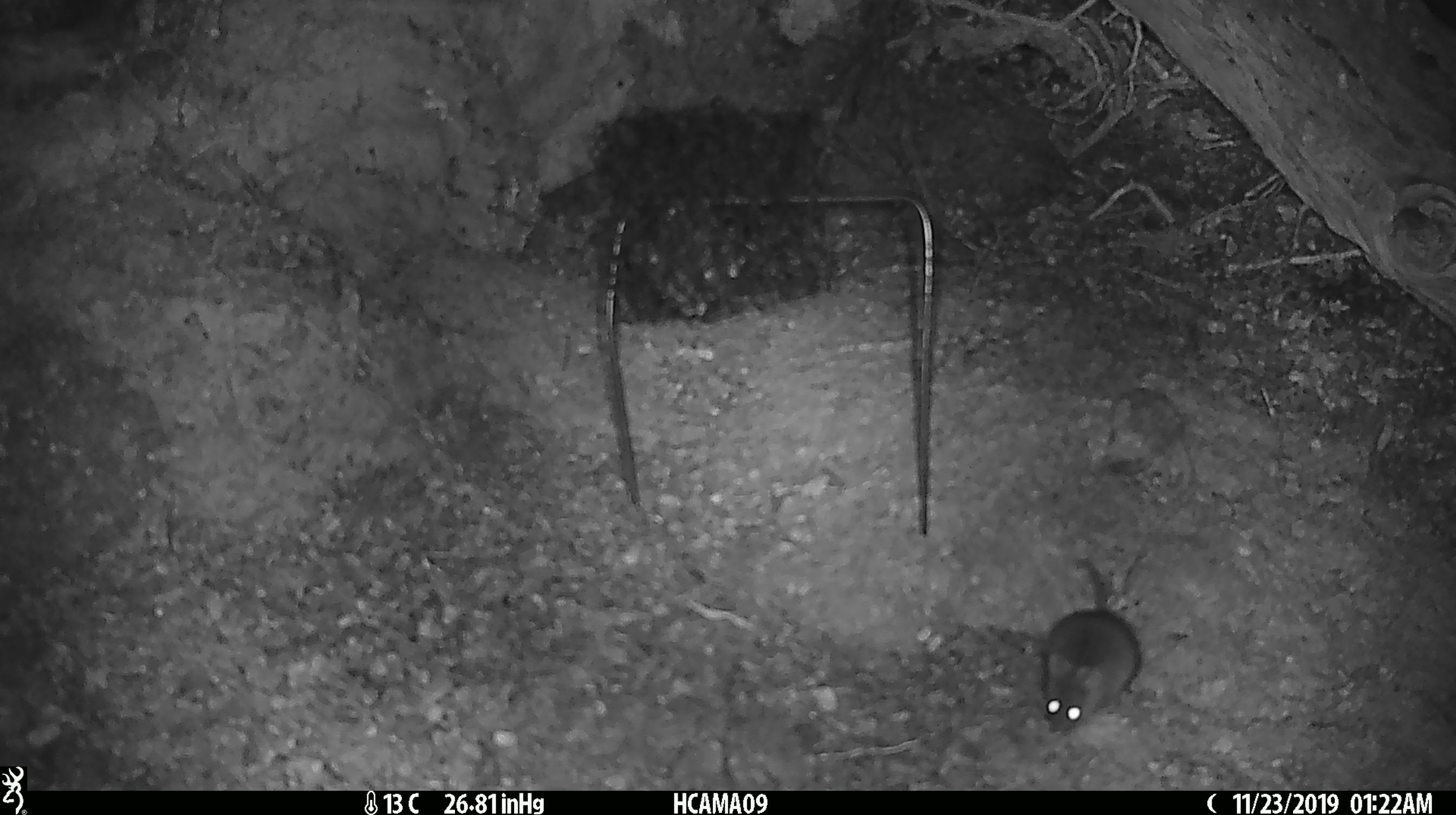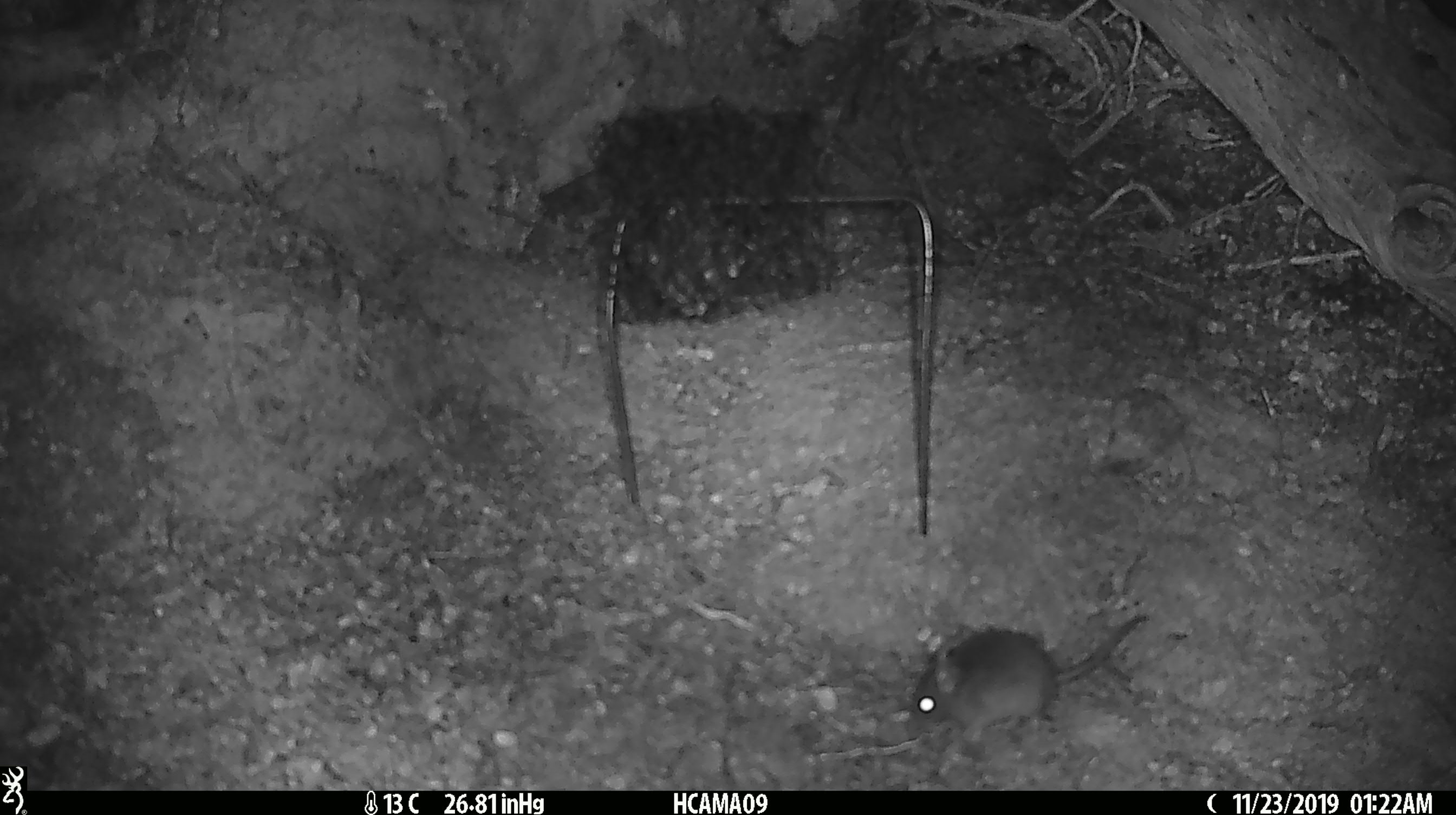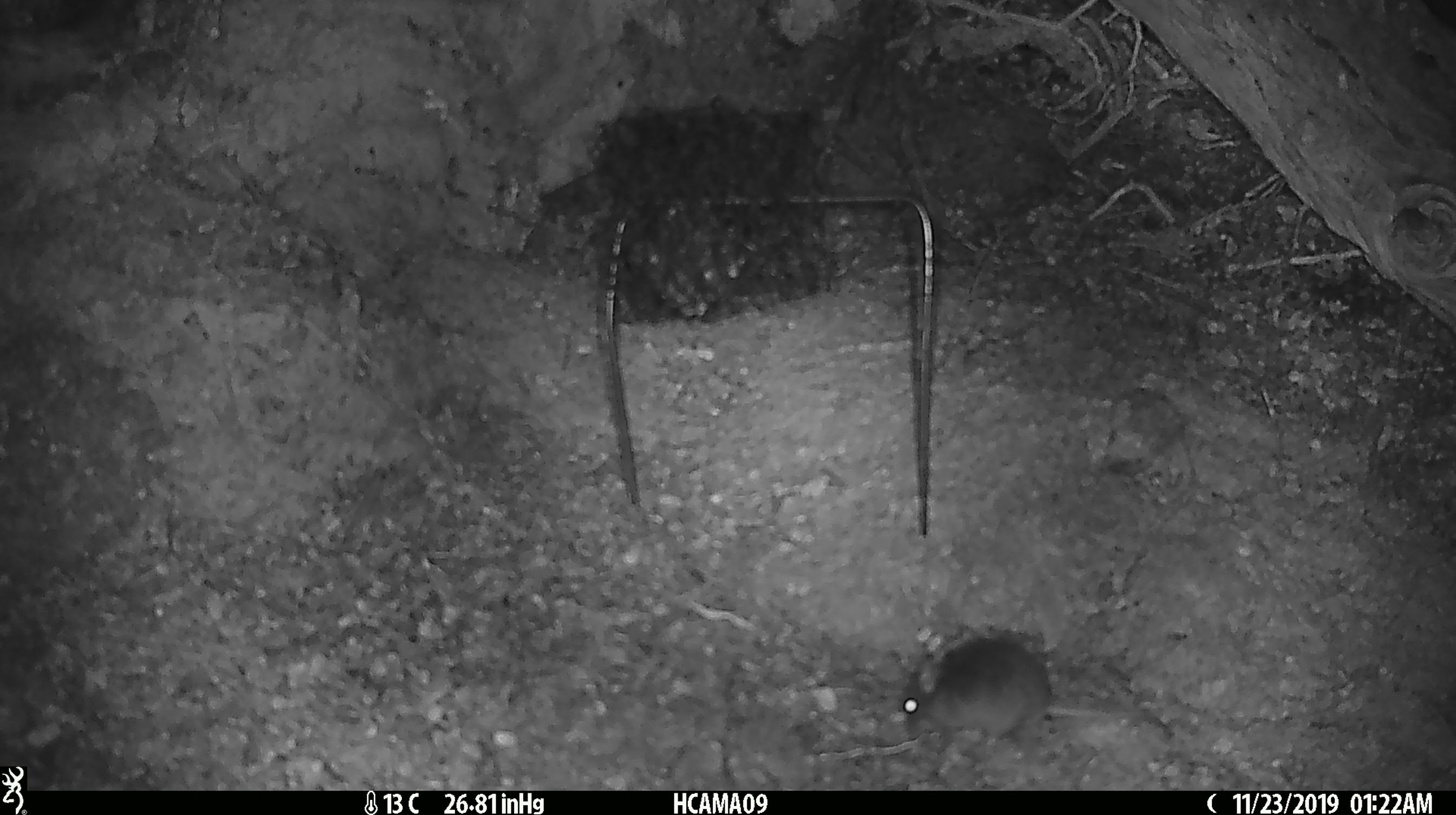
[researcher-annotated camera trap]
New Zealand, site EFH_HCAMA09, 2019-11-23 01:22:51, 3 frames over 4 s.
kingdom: Animalia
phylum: Chordata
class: Mammalia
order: Rodentia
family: Muridae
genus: Mus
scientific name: Mus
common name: mouse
Mouse (Mus).